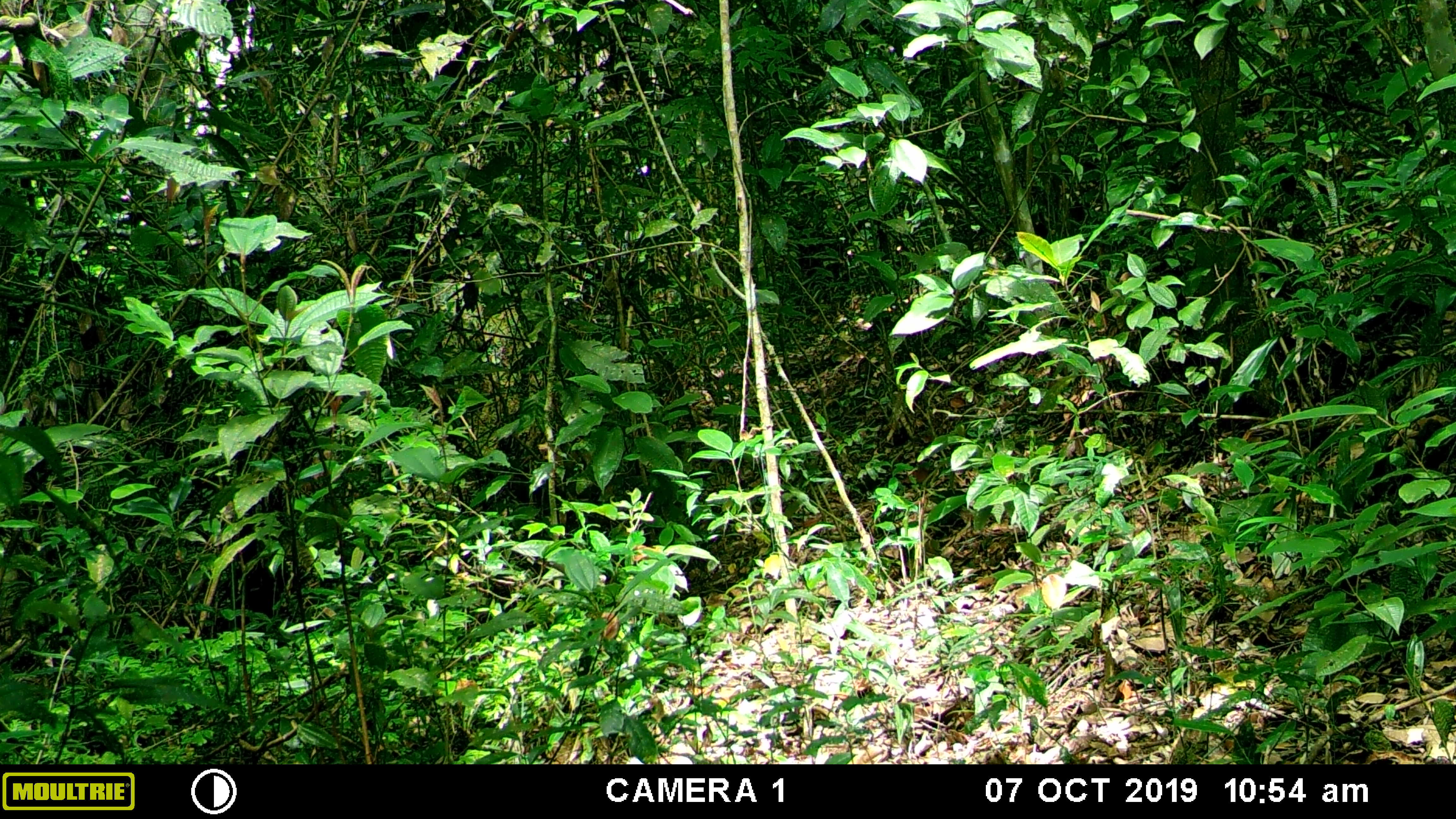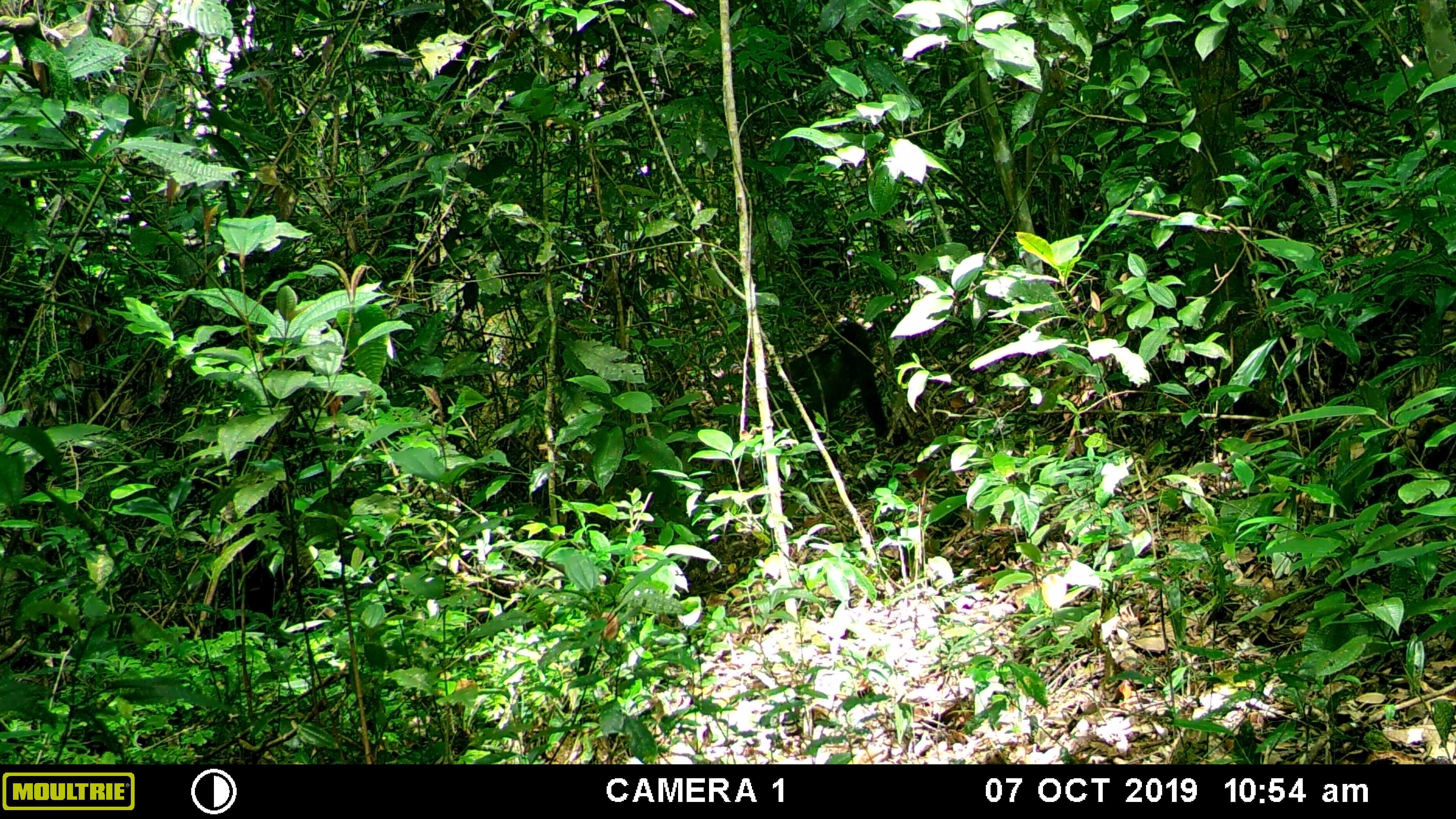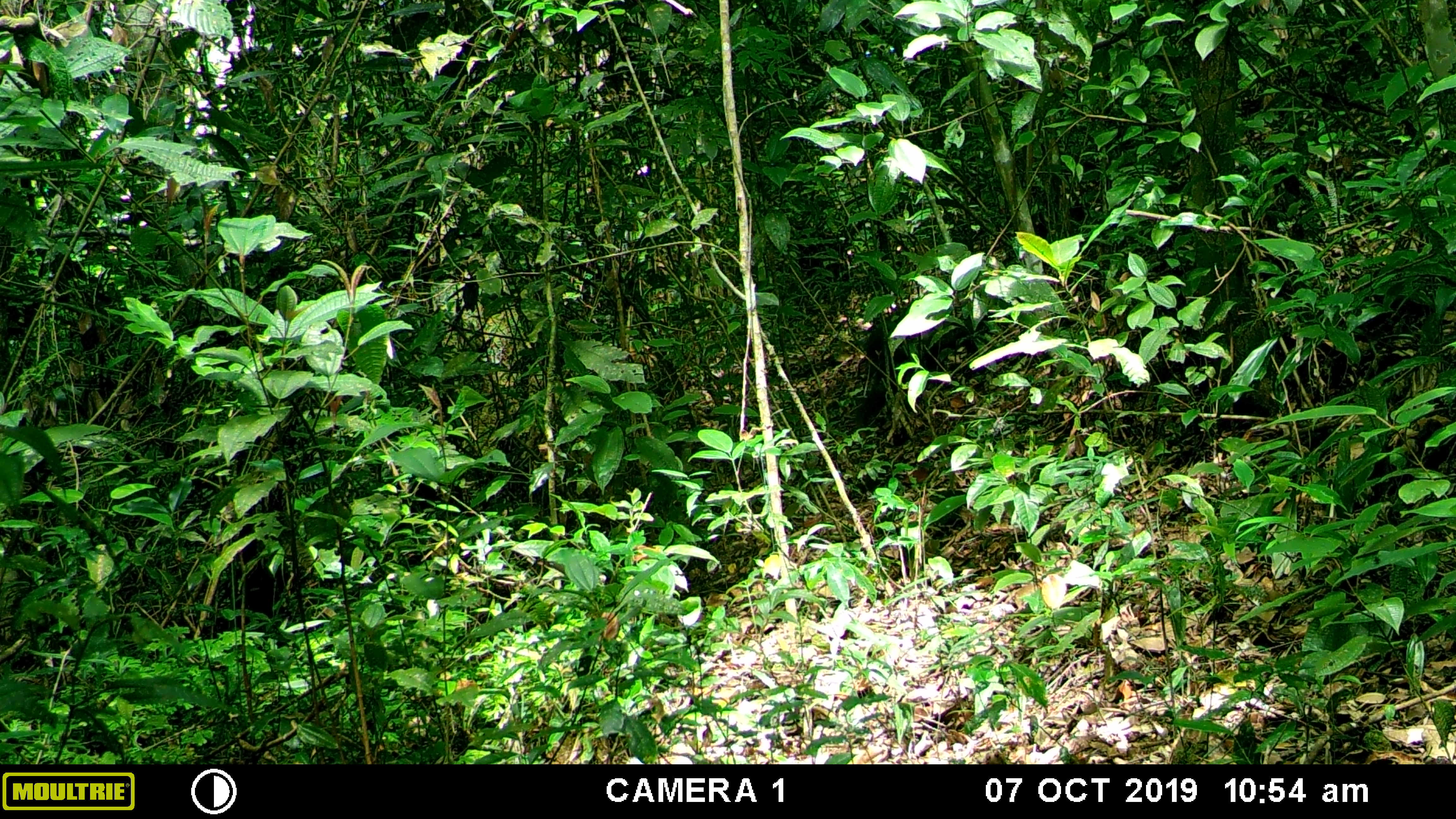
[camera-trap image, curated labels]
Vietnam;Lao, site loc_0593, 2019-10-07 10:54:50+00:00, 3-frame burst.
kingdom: Animalia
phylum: Chordata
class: Mammalia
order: Primates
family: Cercopithecidae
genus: Macaca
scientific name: Macaca arctoides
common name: stump-tailed macaque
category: stump tailed macaque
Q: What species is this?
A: Stump tailed macaque (stump-tailed macaque) (Macaca arctoides).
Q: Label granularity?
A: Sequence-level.